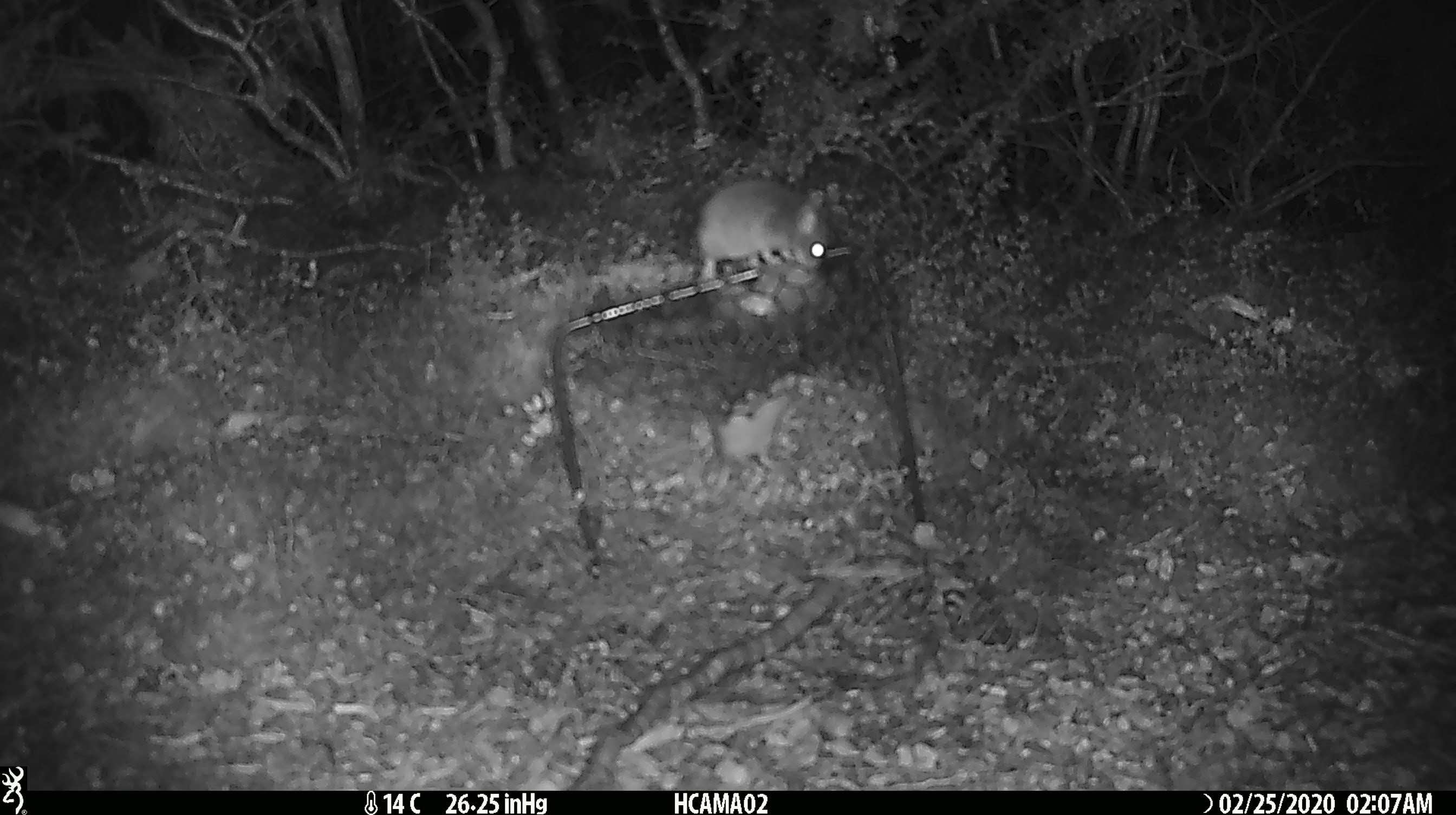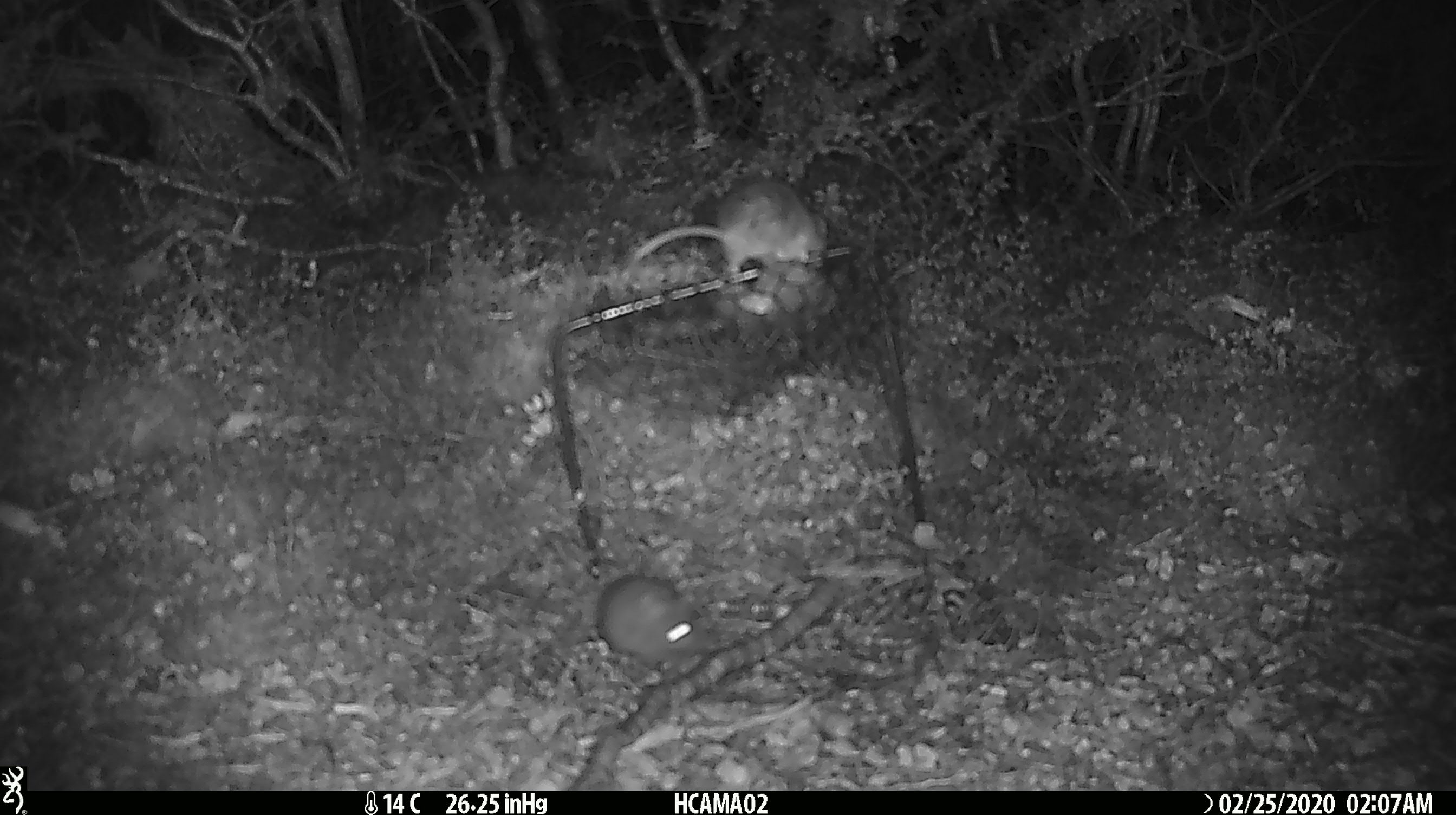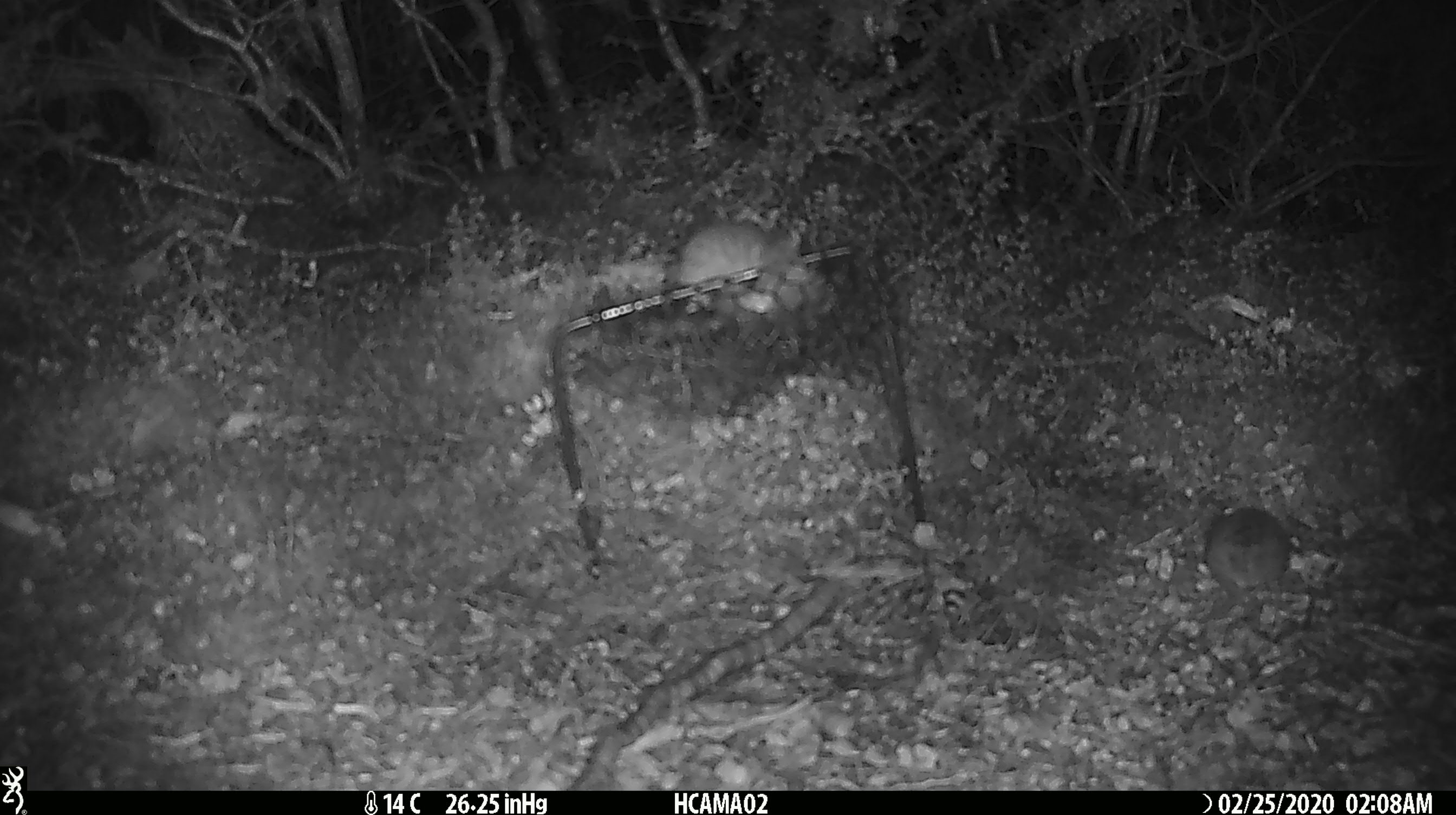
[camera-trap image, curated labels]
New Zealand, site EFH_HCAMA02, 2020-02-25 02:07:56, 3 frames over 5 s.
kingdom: Animalia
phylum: Chordata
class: Mammalia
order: Rodentia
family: Muridae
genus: Mus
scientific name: Mus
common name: mouse